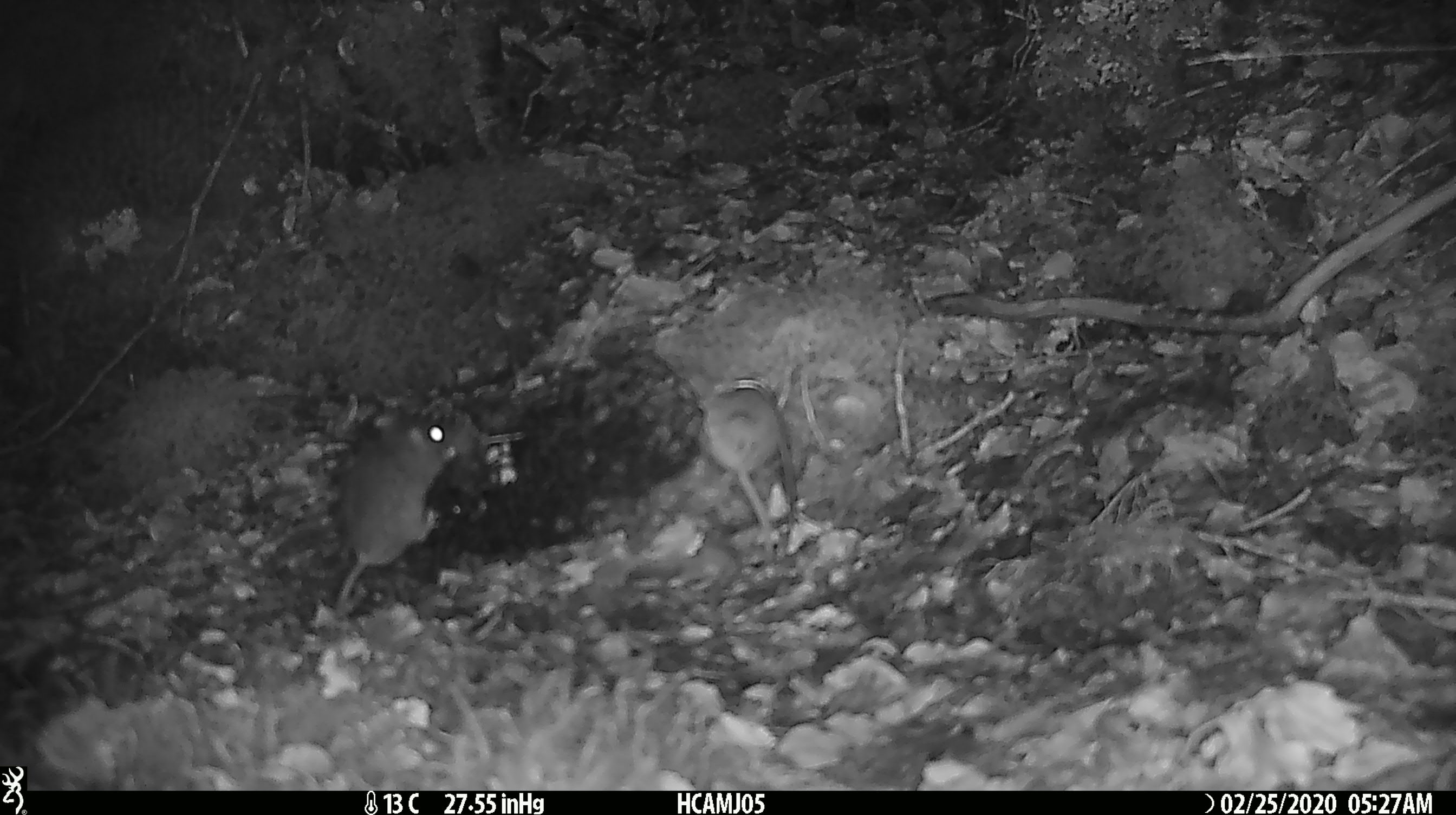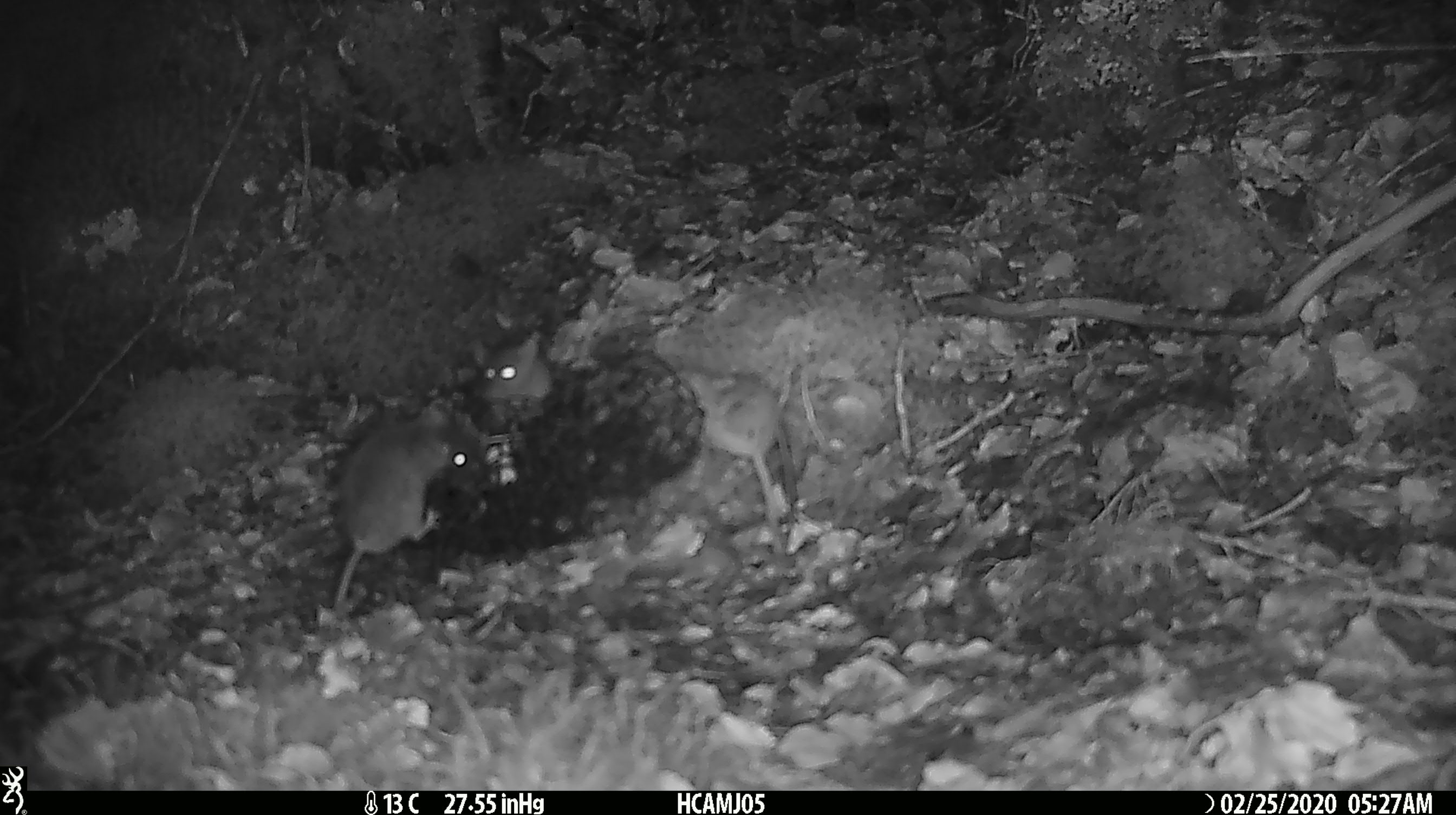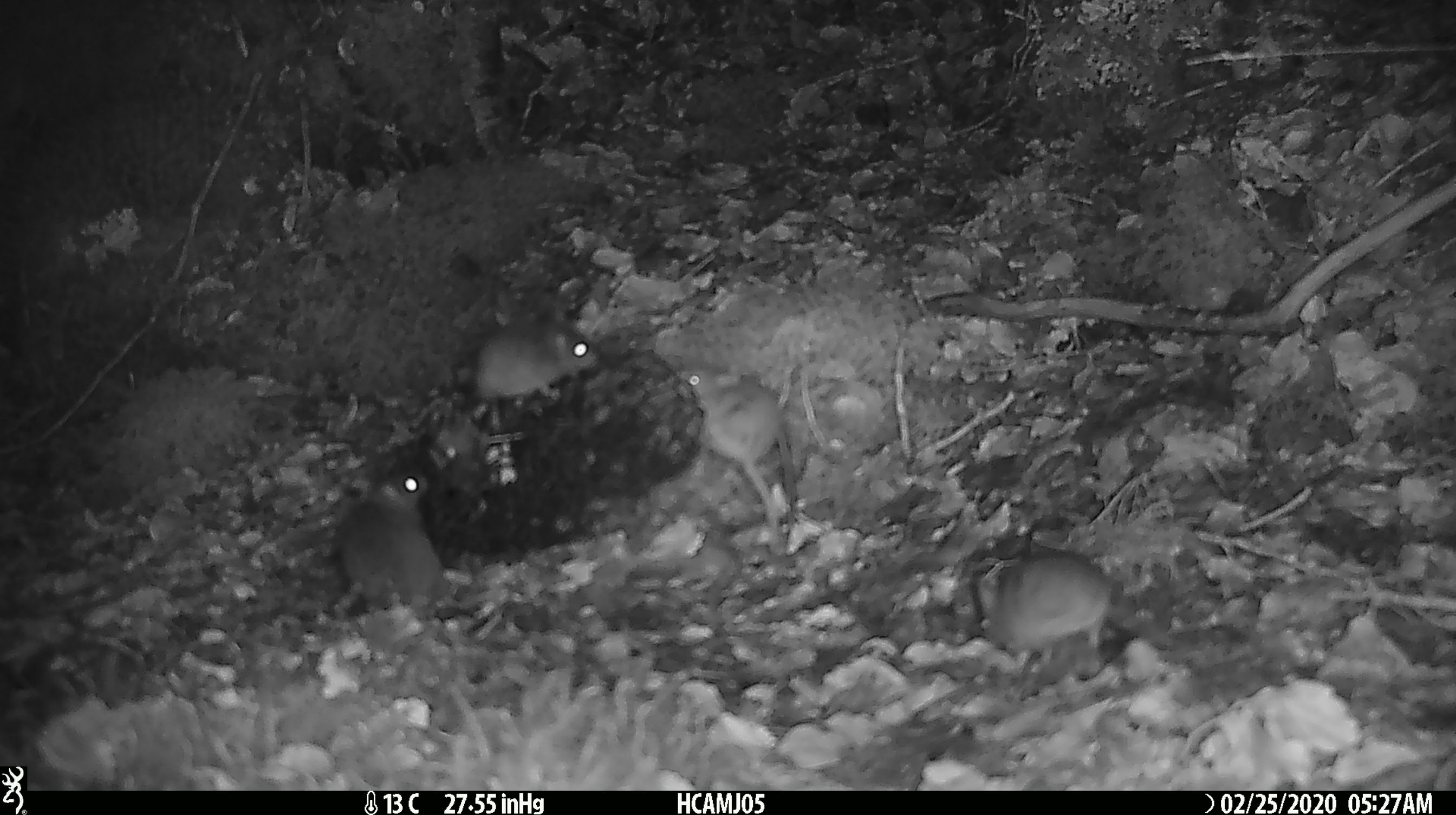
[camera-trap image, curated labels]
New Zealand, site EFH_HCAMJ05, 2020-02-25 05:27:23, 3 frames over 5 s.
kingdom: Animalia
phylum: Chordata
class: Mammalia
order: Rodentia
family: Muridae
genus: Mus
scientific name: Mus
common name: mouse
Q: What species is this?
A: Mouse (Mus).